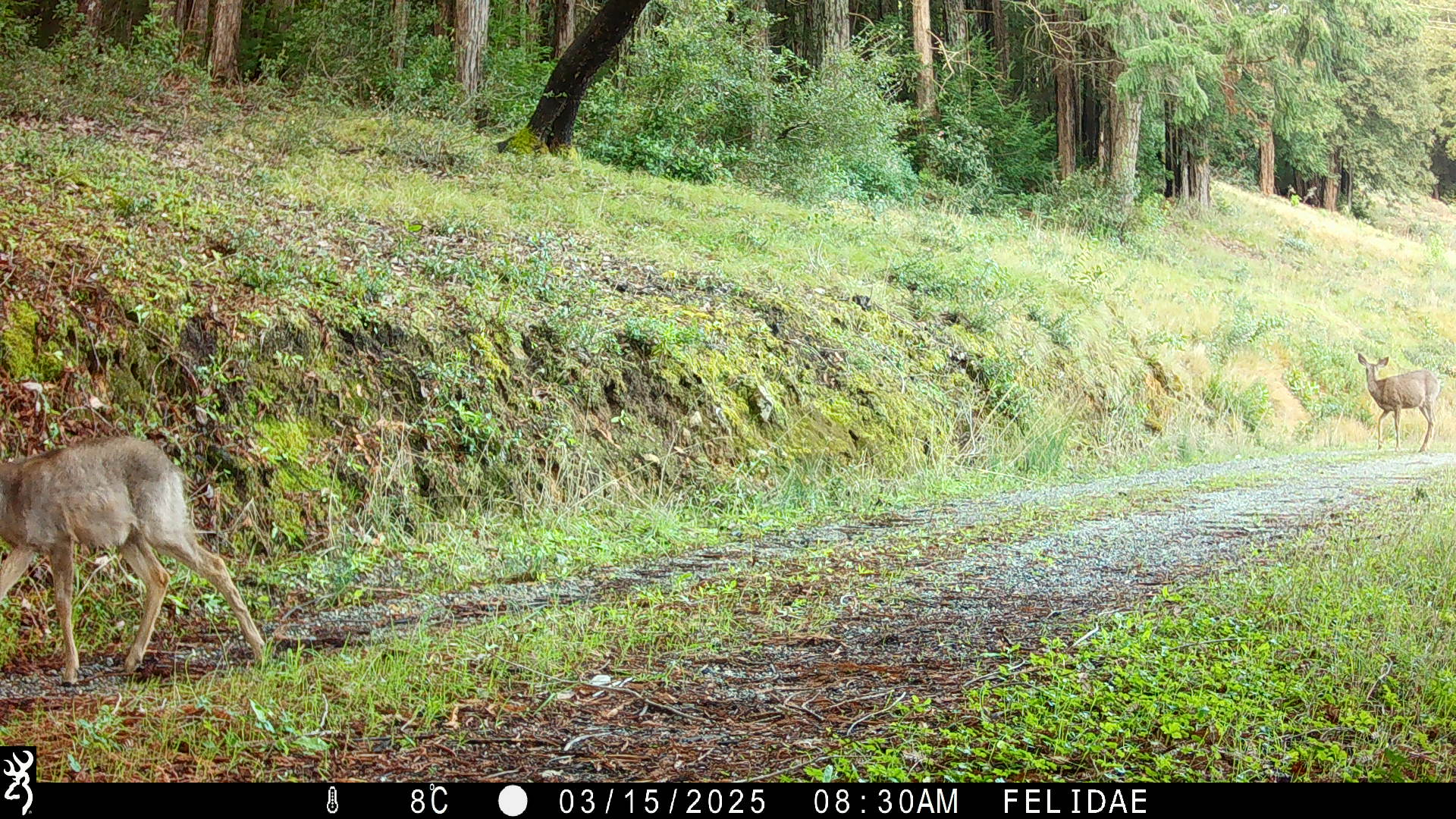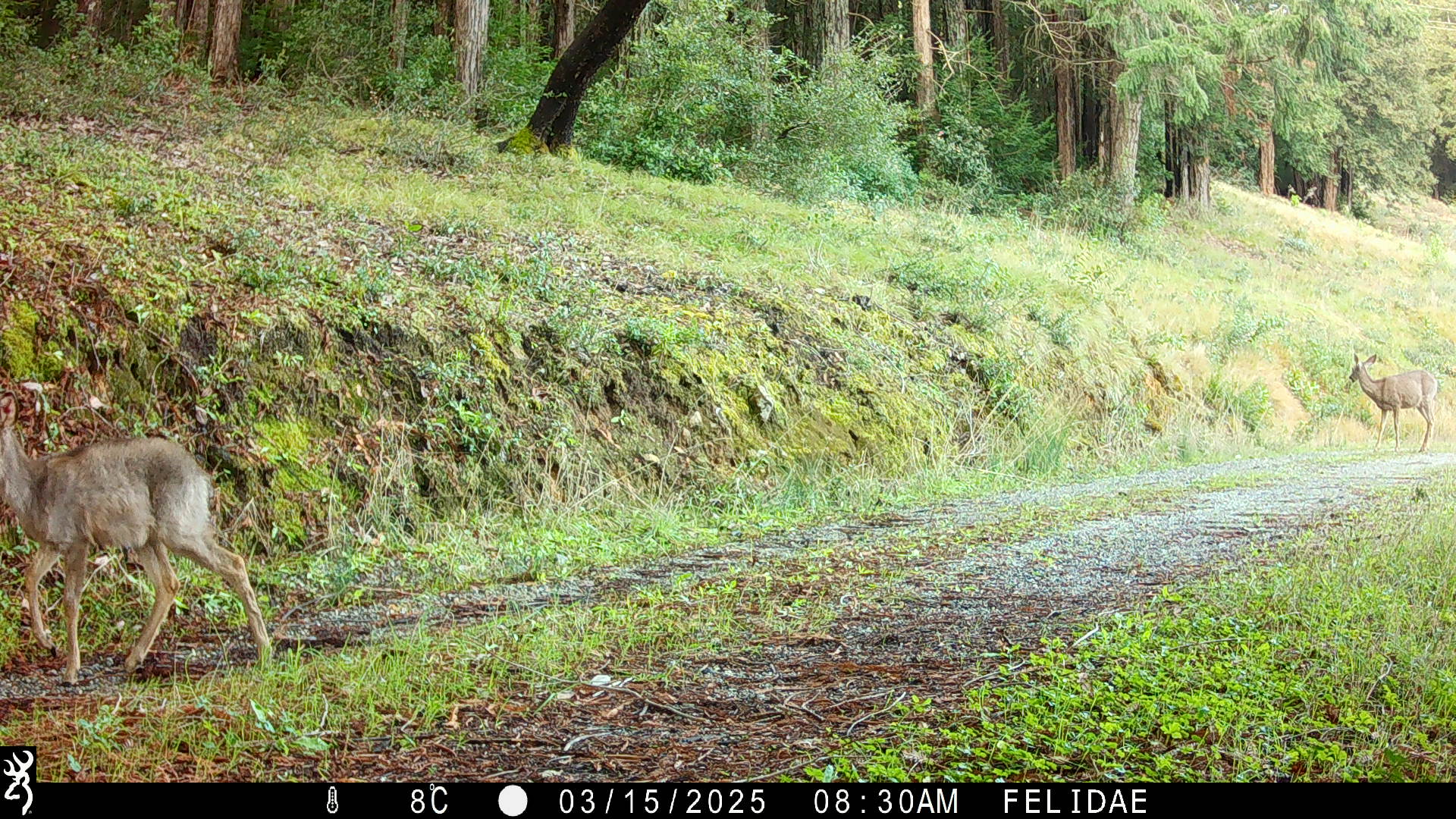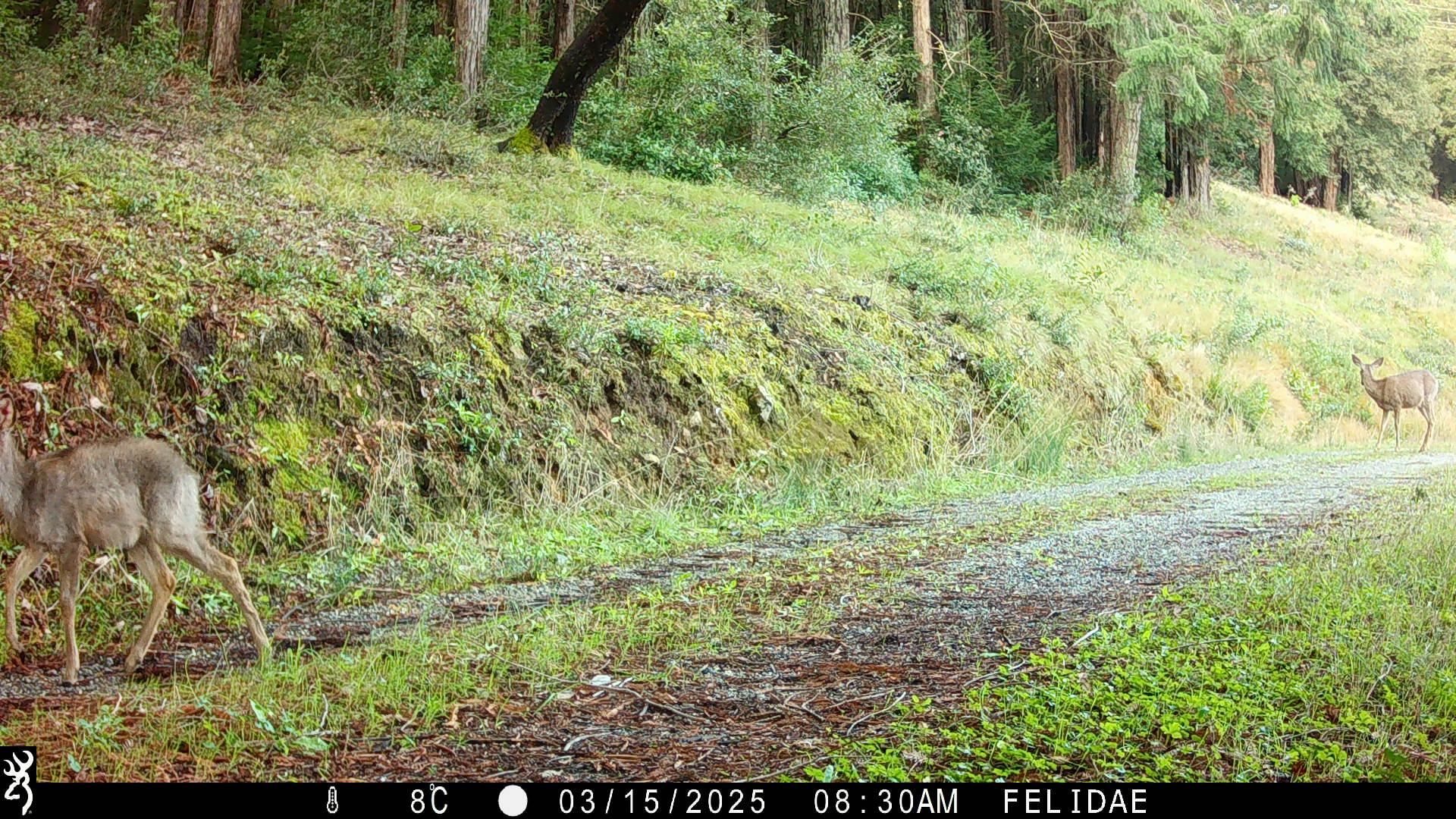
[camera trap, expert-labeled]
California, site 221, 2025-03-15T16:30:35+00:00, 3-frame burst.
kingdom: Animalia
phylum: Chordata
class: Mammalia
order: Artiodactyla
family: Cervidae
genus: Odocoileus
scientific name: Odocoileus hemionus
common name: mule deer